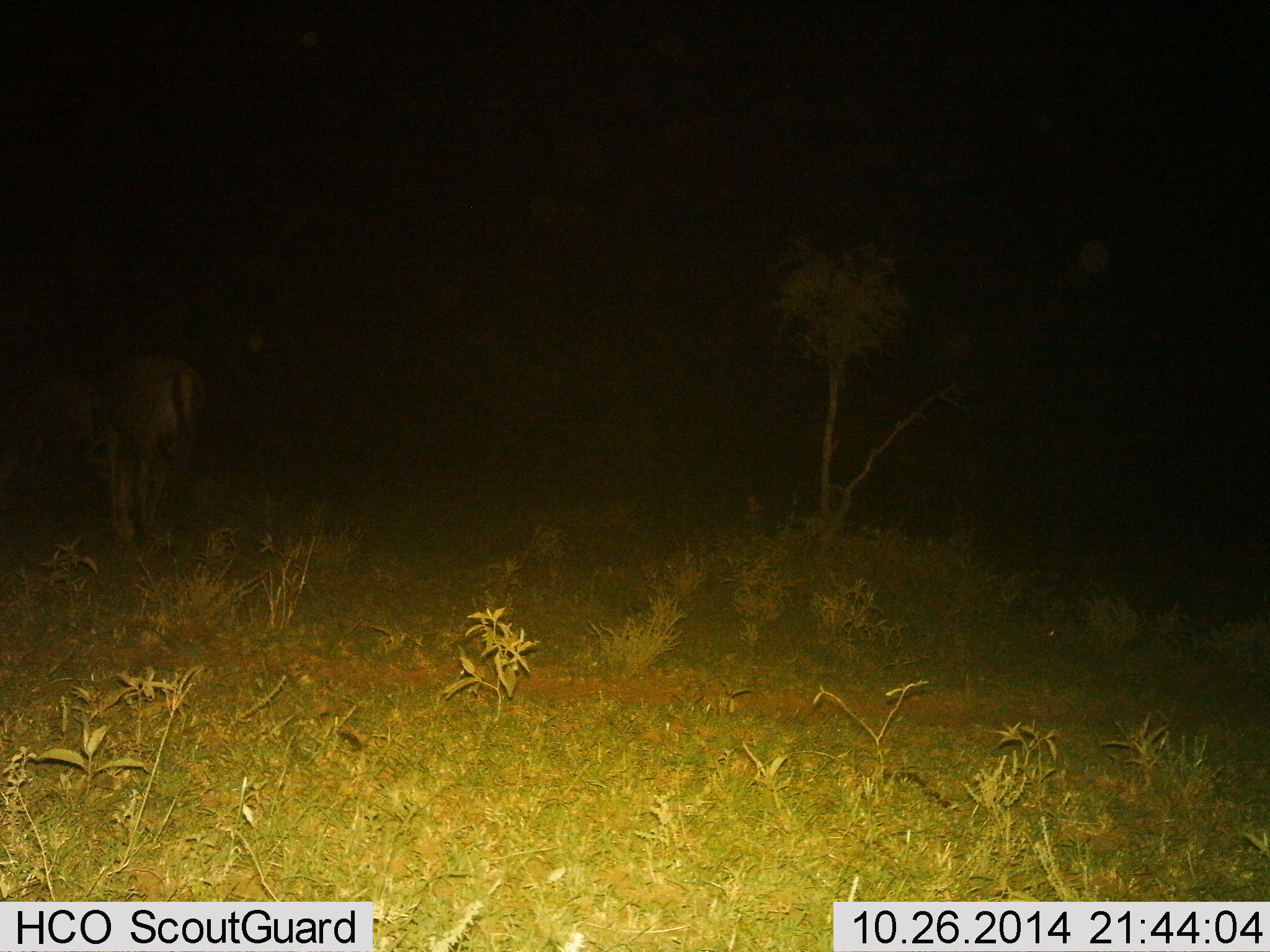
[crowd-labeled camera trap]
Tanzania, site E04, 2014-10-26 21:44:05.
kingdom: Animalia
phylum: Chordata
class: Mammalia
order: Artiodactyla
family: Bovidae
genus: Connochaetes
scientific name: Connochaetes taurinus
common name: blue wildebeest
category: wildebeest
Wildebeest (blue wildebeest) (Connochaetes taurinus), count 2. Behavior (volunteer vote fractions): standing 25%, resting 0%, moving 25%, interacting 0%. Young present (vote fraction): 0%. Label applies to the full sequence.